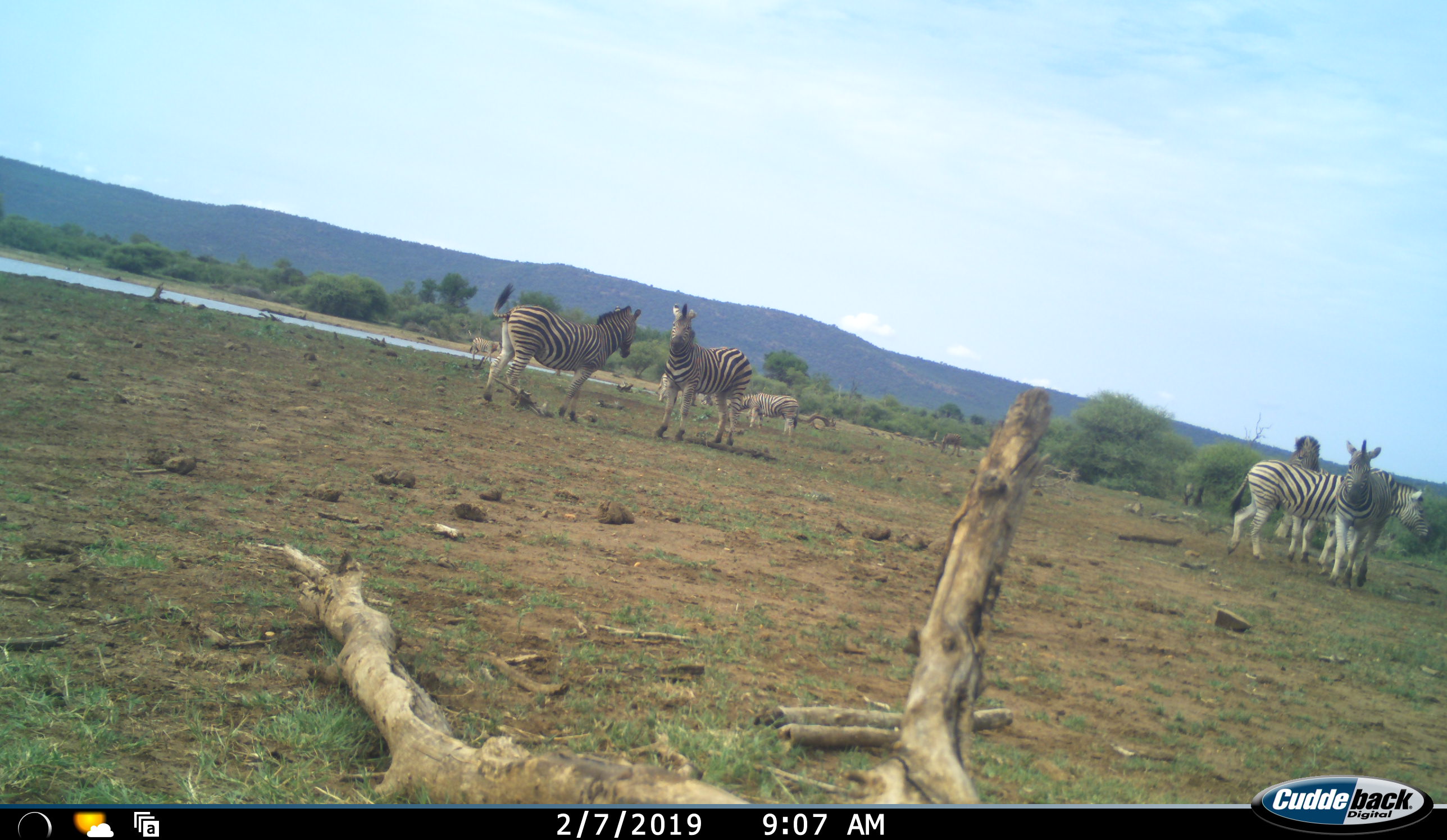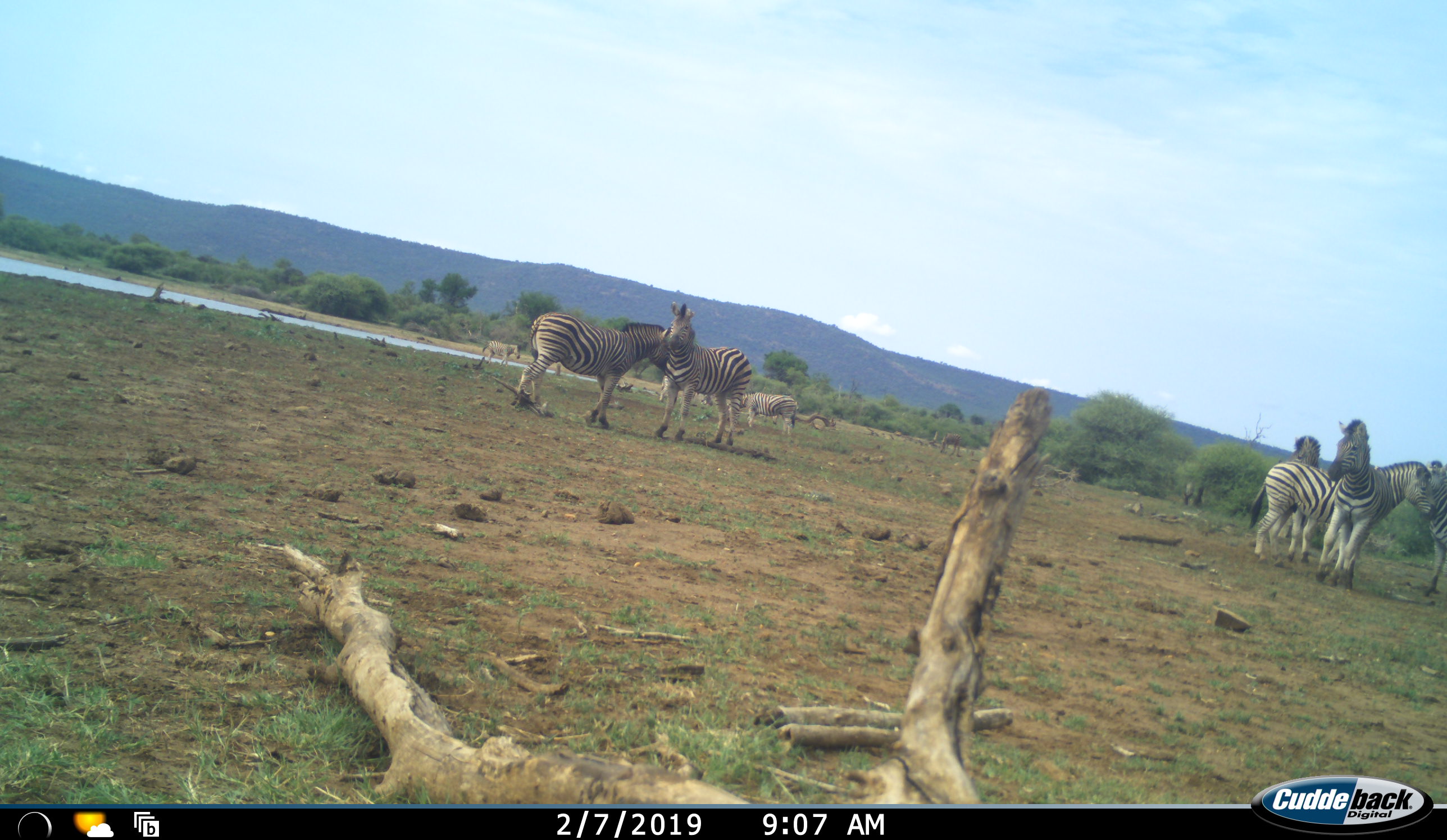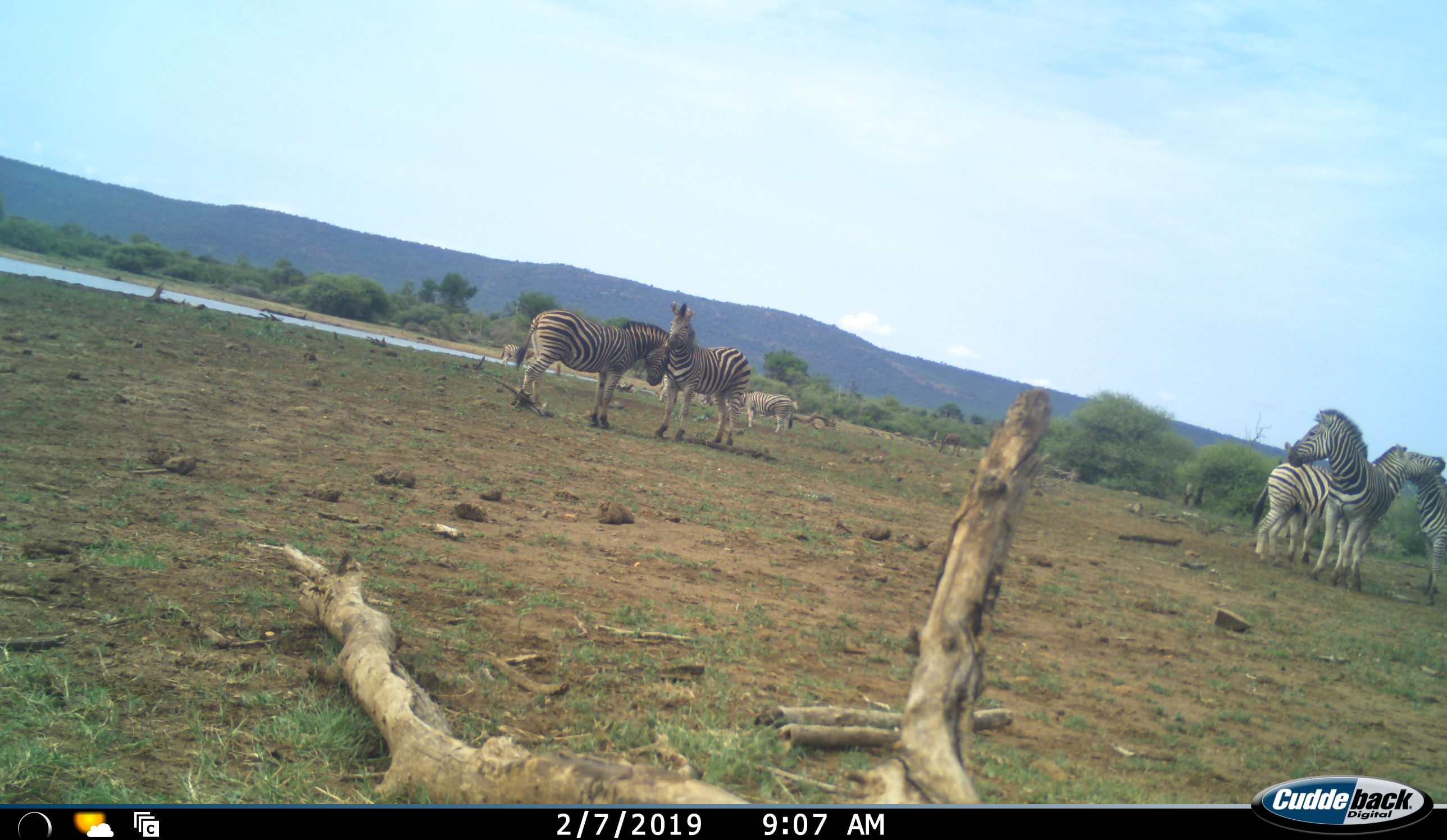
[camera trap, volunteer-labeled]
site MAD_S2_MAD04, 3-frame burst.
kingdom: Animalia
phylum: Chordata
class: Mammalia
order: Perissodactyla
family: Equidae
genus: Equus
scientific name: Equus quagga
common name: plains zebra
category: zebraplains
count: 9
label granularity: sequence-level